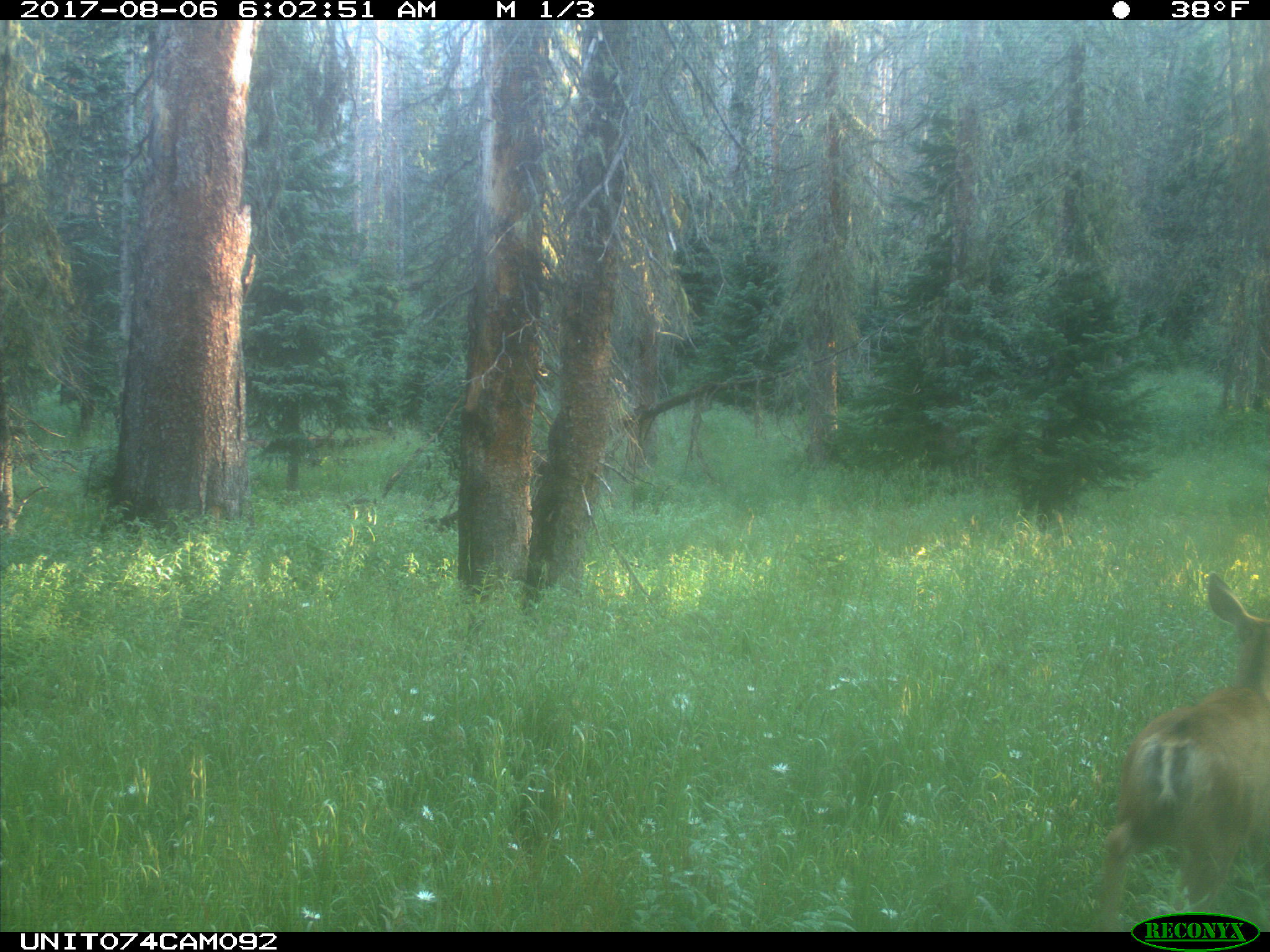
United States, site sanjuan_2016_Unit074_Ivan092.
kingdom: Animalia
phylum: Chordata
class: Mammalia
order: Artiodactyla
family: Cervidae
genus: Odocoileus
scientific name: Odocoileus hemionus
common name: mule deer